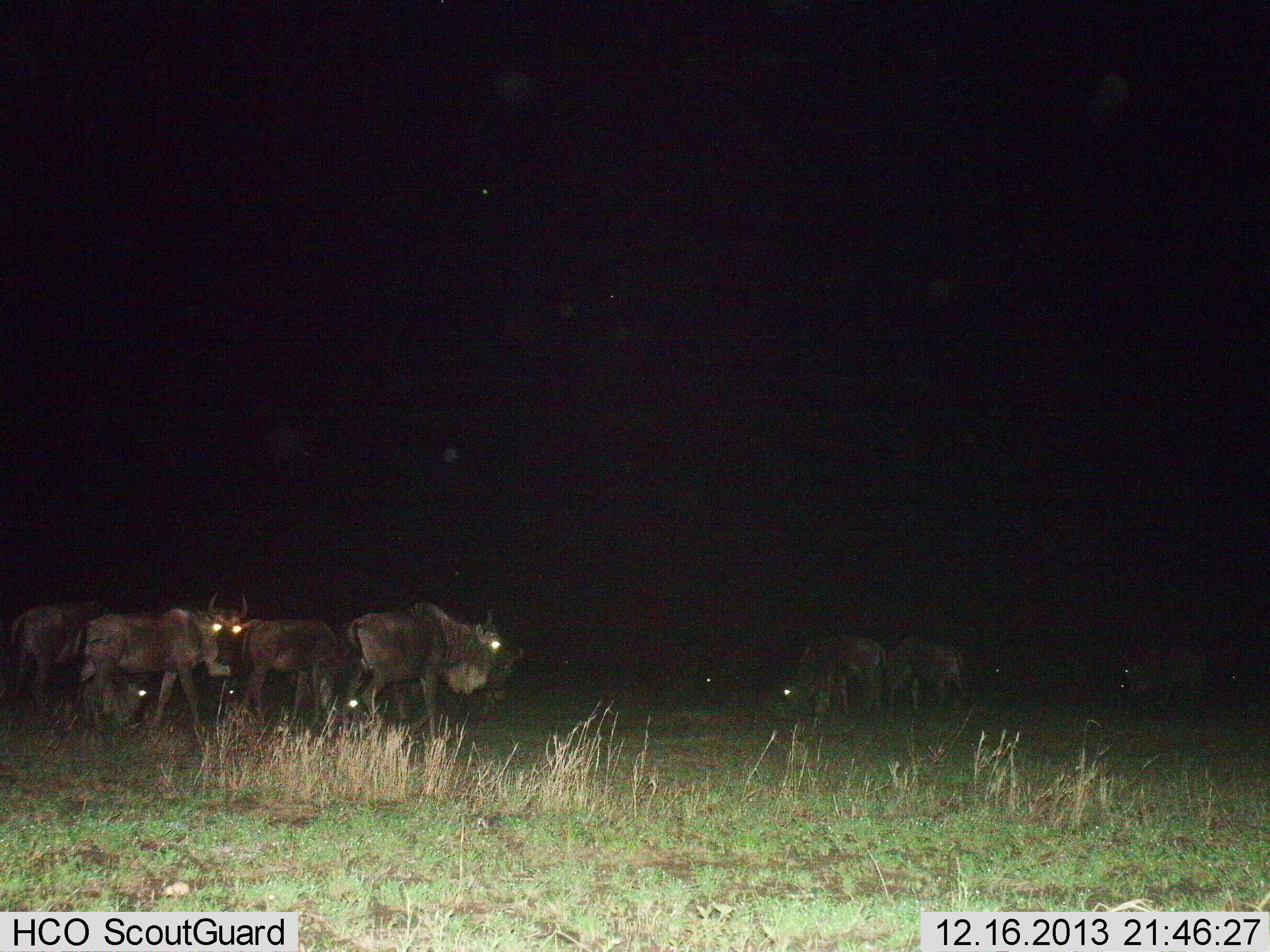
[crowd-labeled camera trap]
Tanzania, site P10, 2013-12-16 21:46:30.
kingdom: Animalia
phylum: Chordata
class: Mammalia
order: Artiodactyla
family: Bovidae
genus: Connochaetes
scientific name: Connochaetes taurinus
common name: blue wildebeest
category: wildebeest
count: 9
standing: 70%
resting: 10%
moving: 50%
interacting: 0%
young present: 0%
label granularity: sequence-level